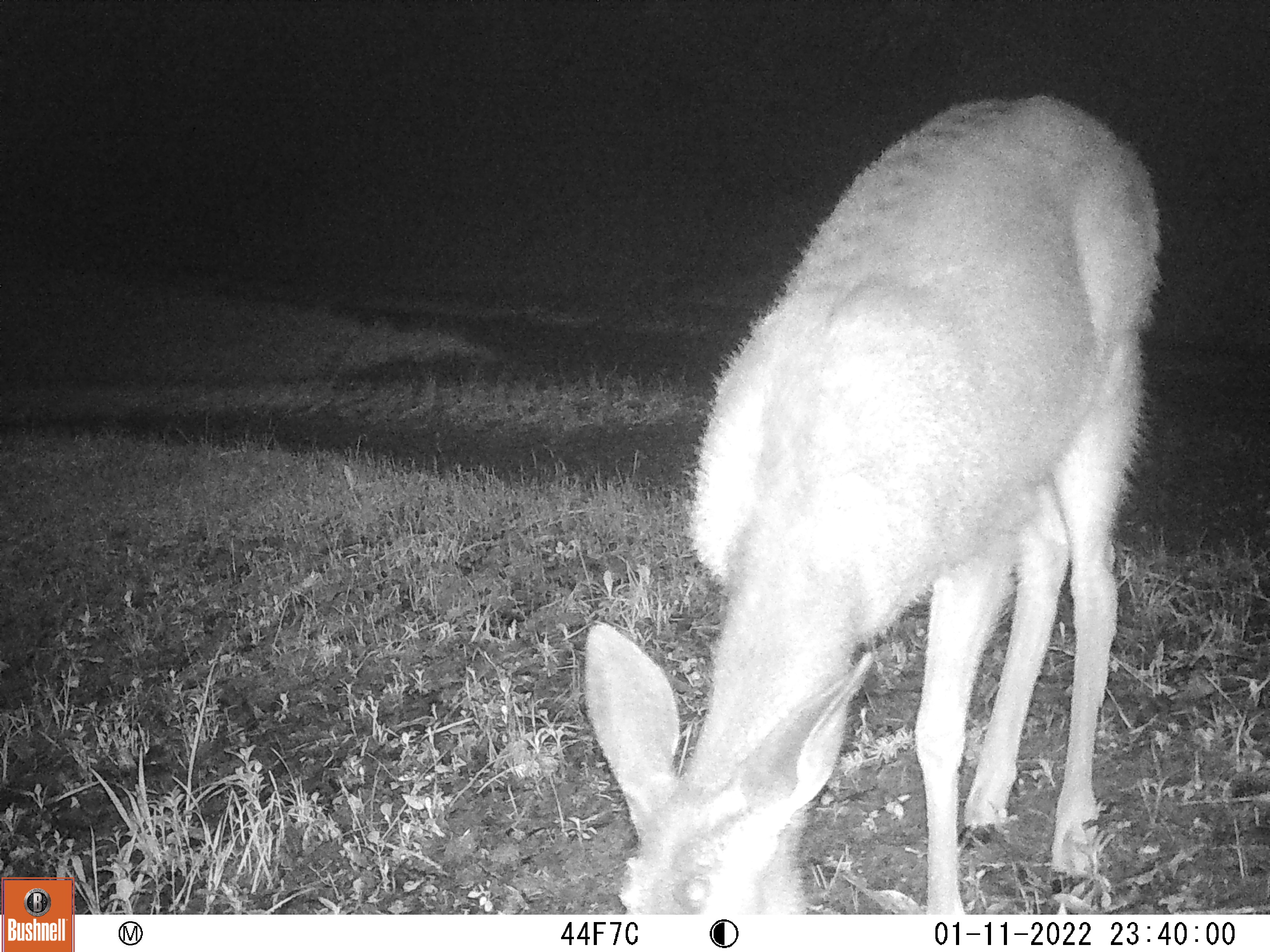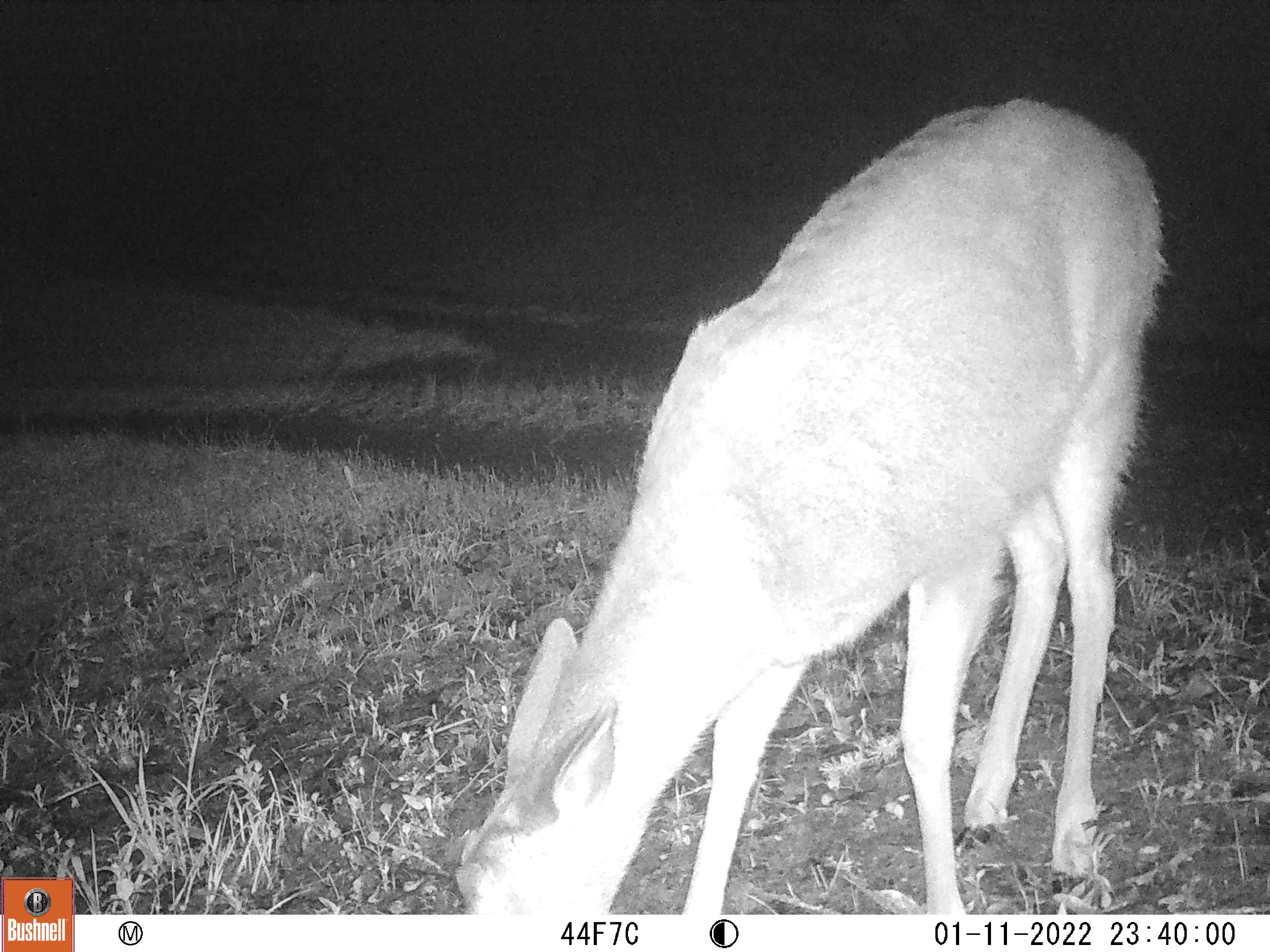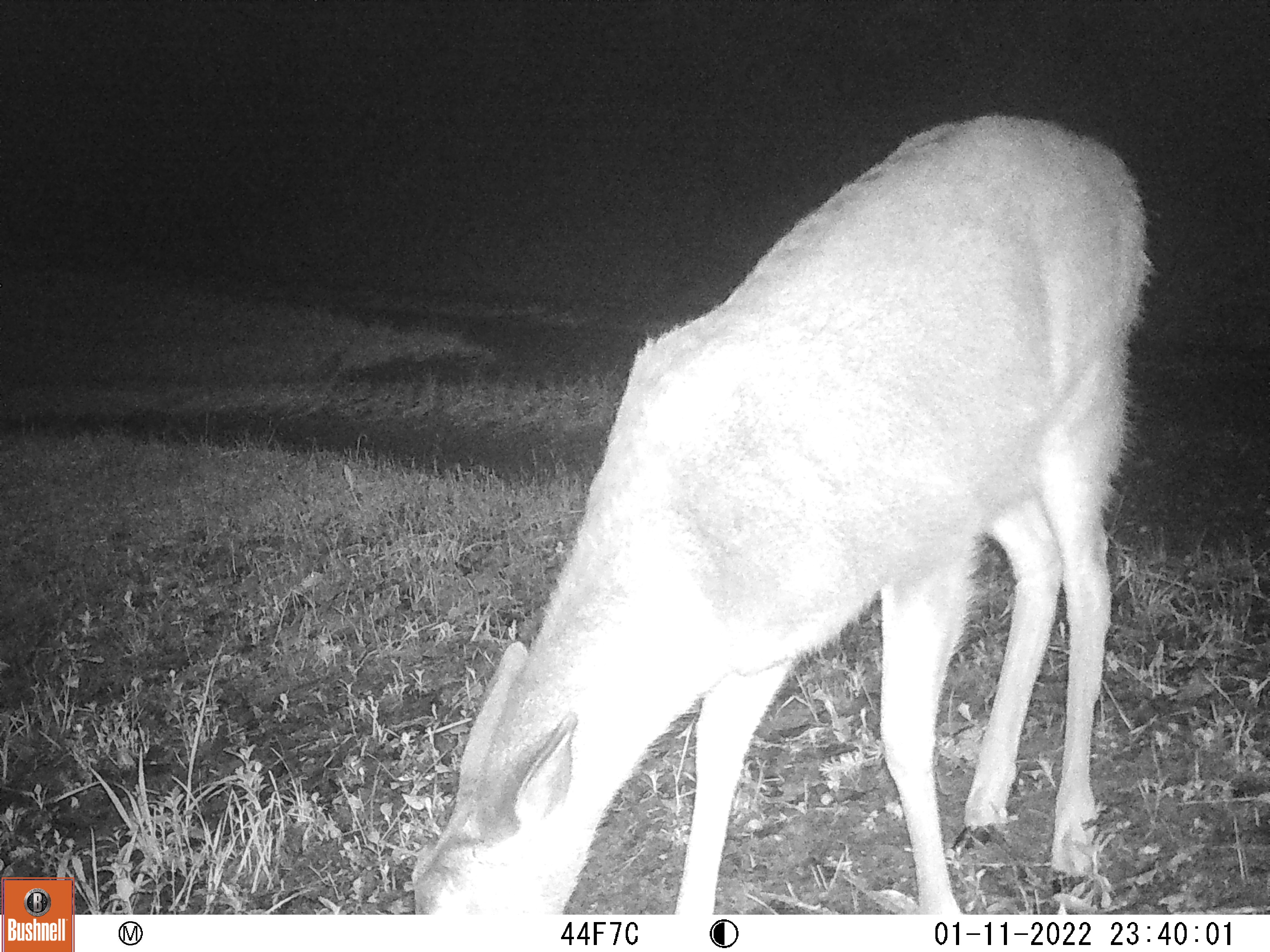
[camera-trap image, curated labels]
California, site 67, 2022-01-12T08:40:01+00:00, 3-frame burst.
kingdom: Animalia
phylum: Chordata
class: Mammalia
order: Artiodactyla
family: Cervidae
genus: Odocoileus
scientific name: Odocoileus hemionus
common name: mule deer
Mule deer (Odocoileus hemionus).